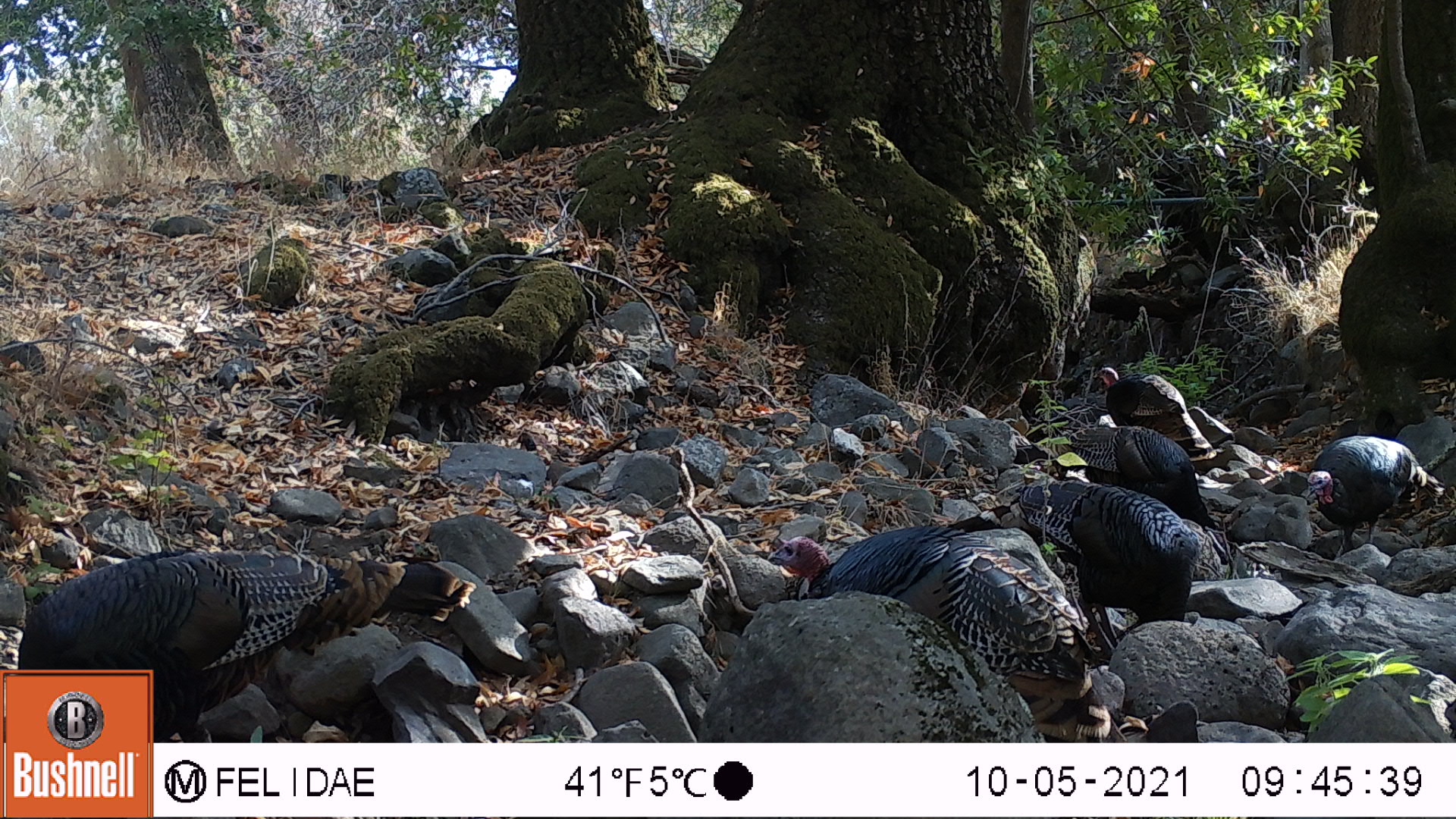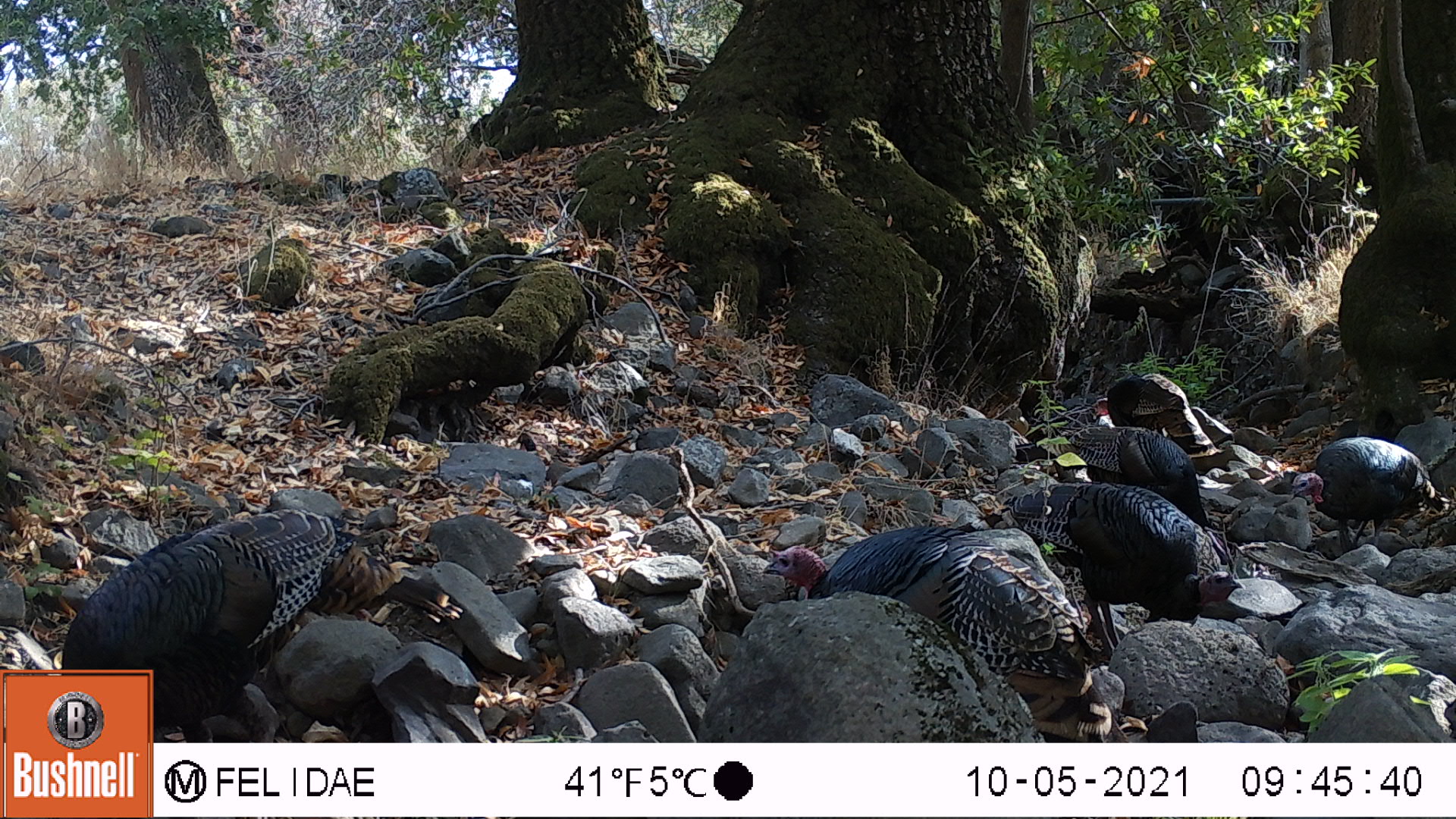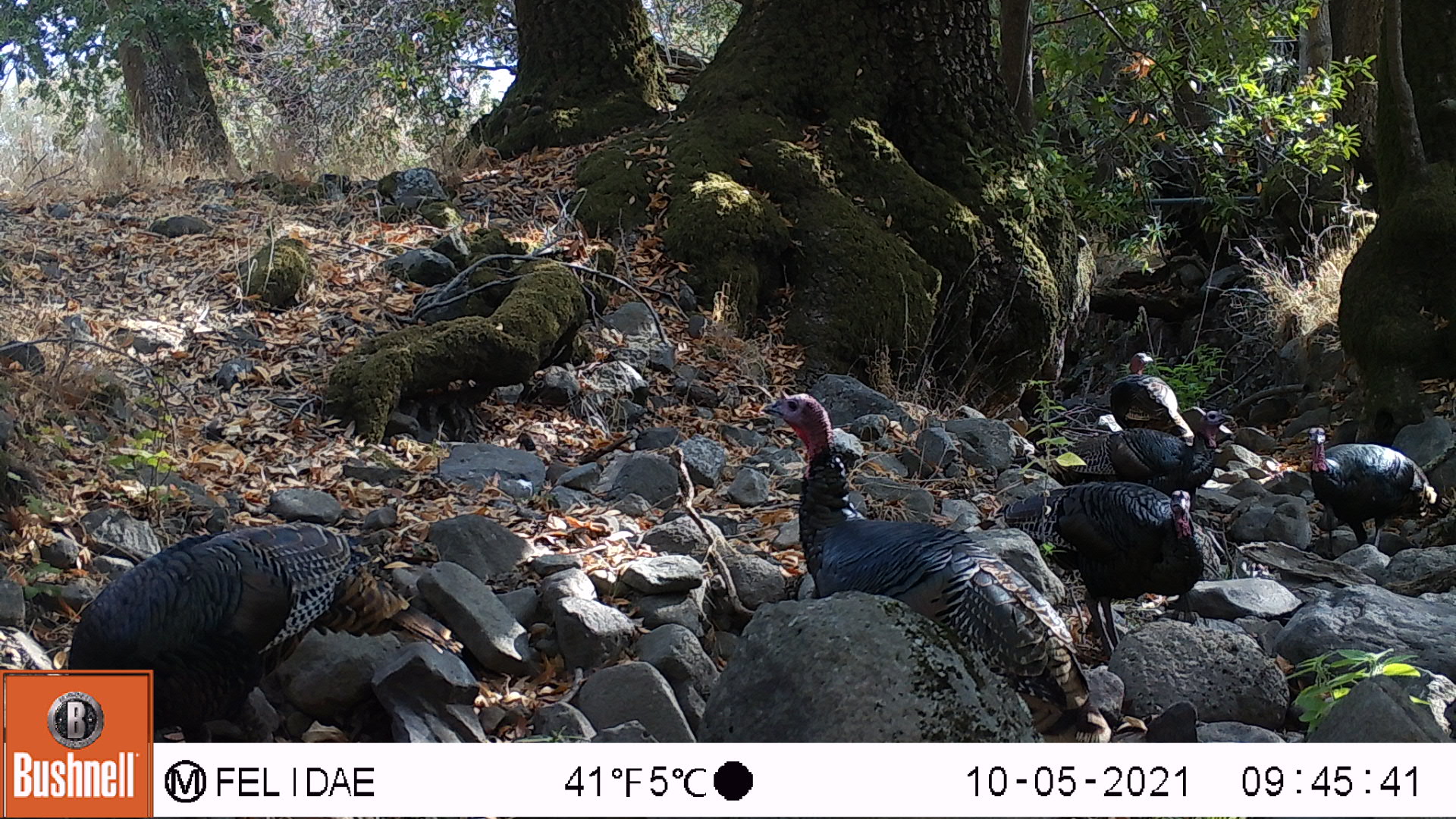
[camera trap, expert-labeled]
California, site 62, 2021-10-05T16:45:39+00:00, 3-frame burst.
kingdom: Animalia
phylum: Chordata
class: Aves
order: Galliformes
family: Phasianidae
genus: Meleagris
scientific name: Meleagris gallopavo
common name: turkey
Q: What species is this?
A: Turkey (Meleagris gallopavo).